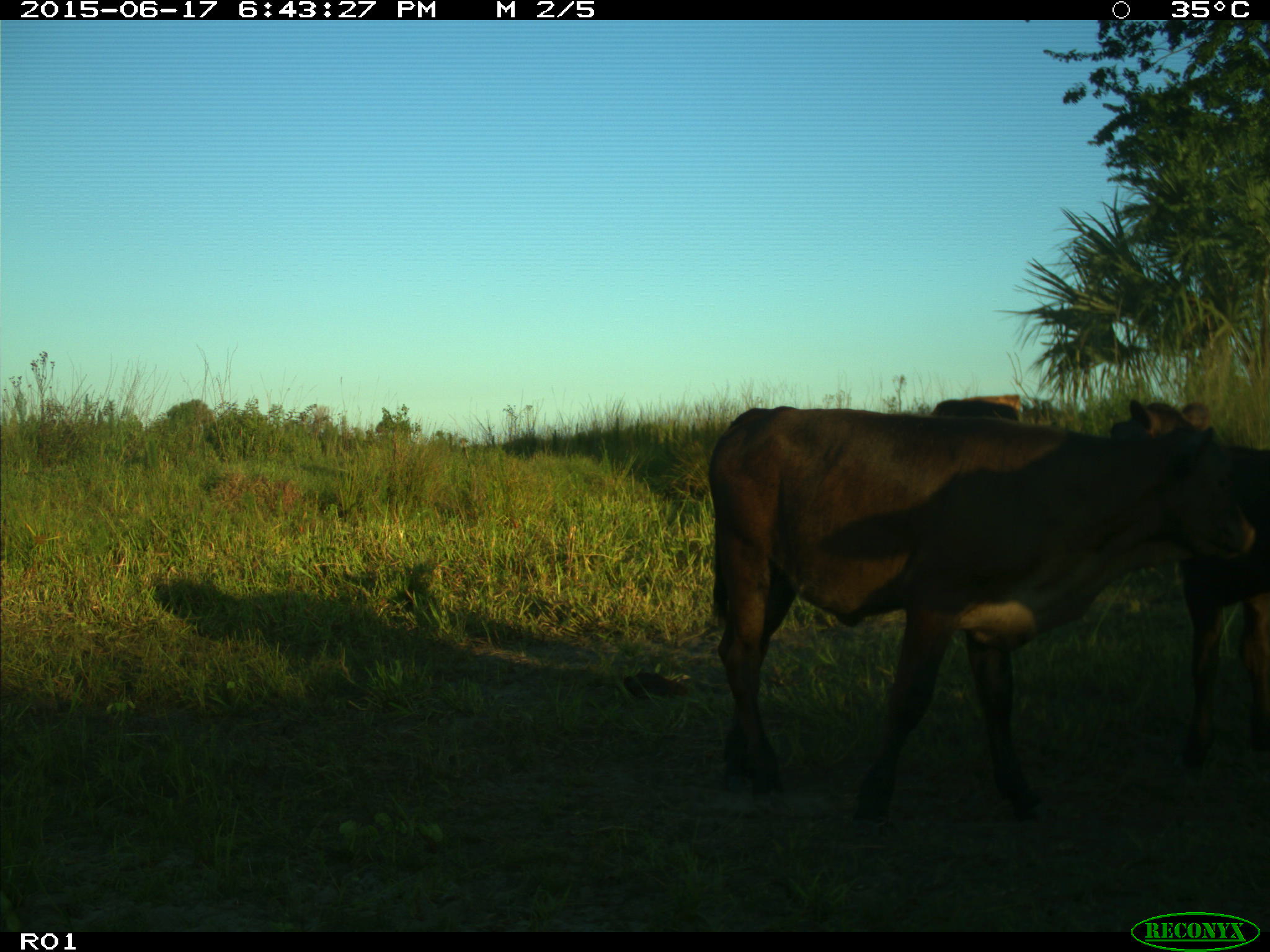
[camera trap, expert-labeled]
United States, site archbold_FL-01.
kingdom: Animalia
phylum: Chordata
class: Mammalia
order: Artiodactyla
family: Bovidae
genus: Bos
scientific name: Bos taurus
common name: domestic cow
Bos taurus (domestic cow).